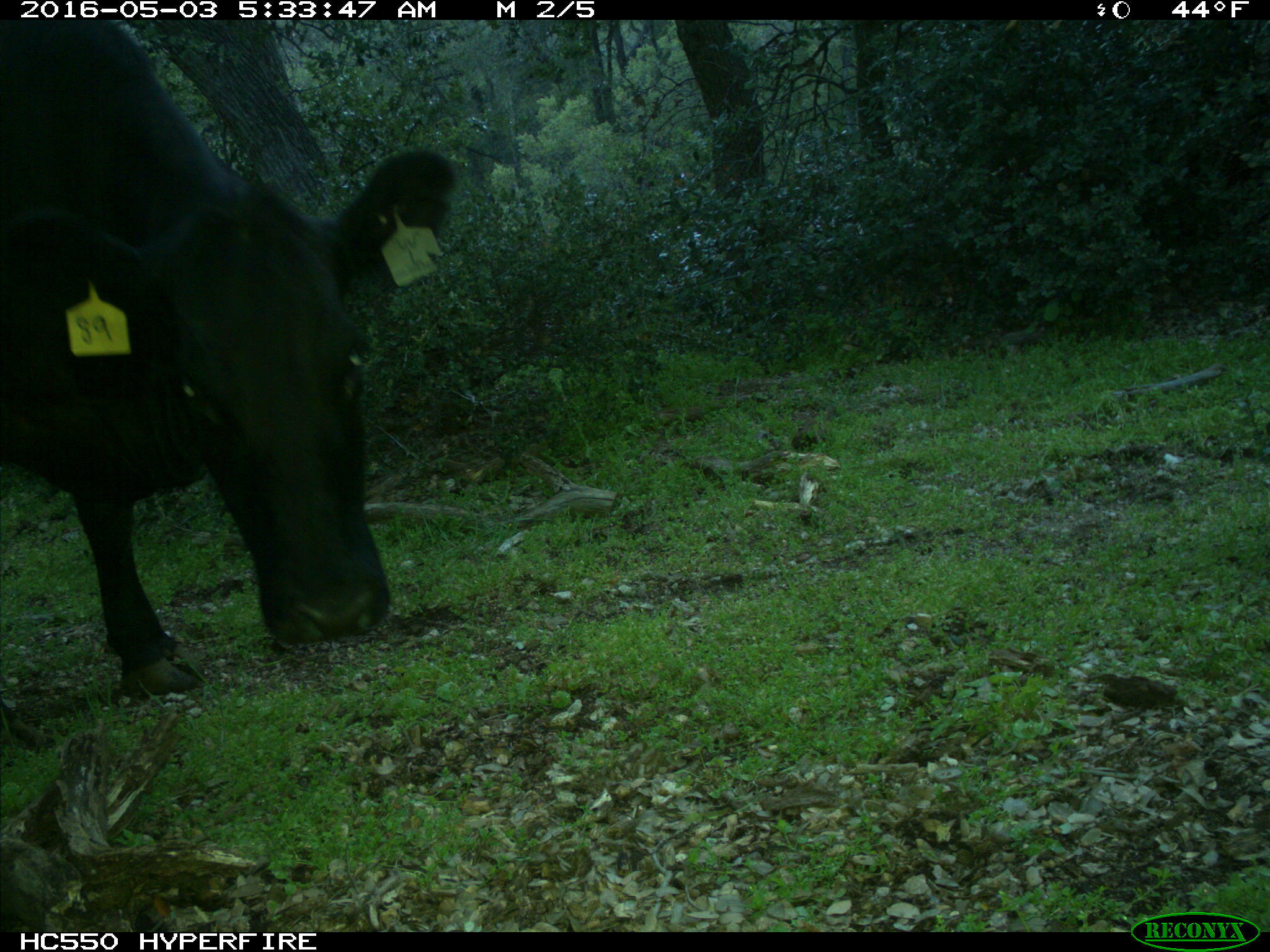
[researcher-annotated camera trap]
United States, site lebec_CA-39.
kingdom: Animalia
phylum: Chordata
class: Mammalia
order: Artiodactyla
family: Bovidae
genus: Bos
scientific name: Bos taurus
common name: domestic cow